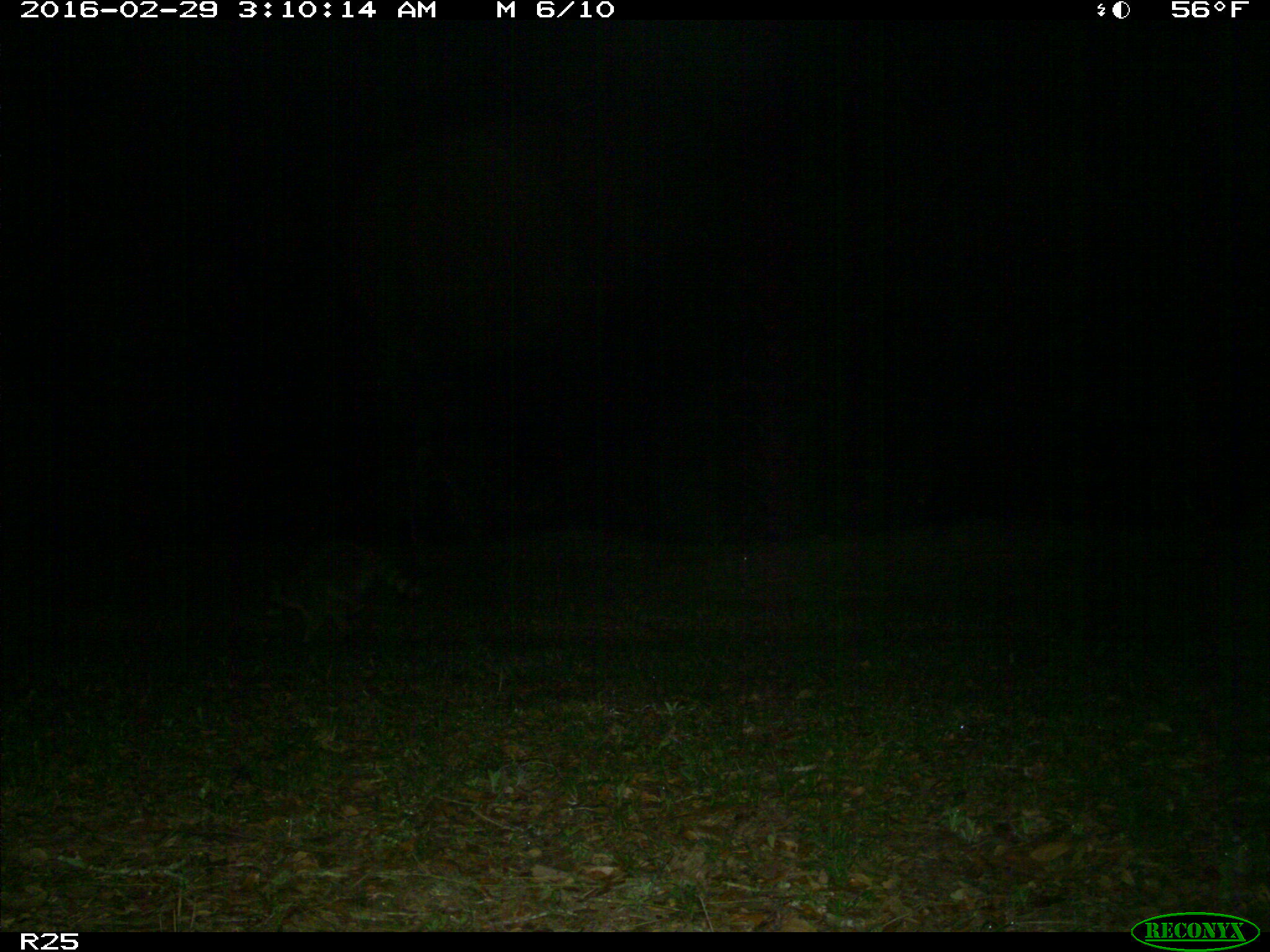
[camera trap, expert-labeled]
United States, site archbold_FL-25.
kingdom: Animalia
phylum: Chordata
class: Mammalia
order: Carnivora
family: Procyonidae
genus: Procyon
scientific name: Procyon lotor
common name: common raccoon